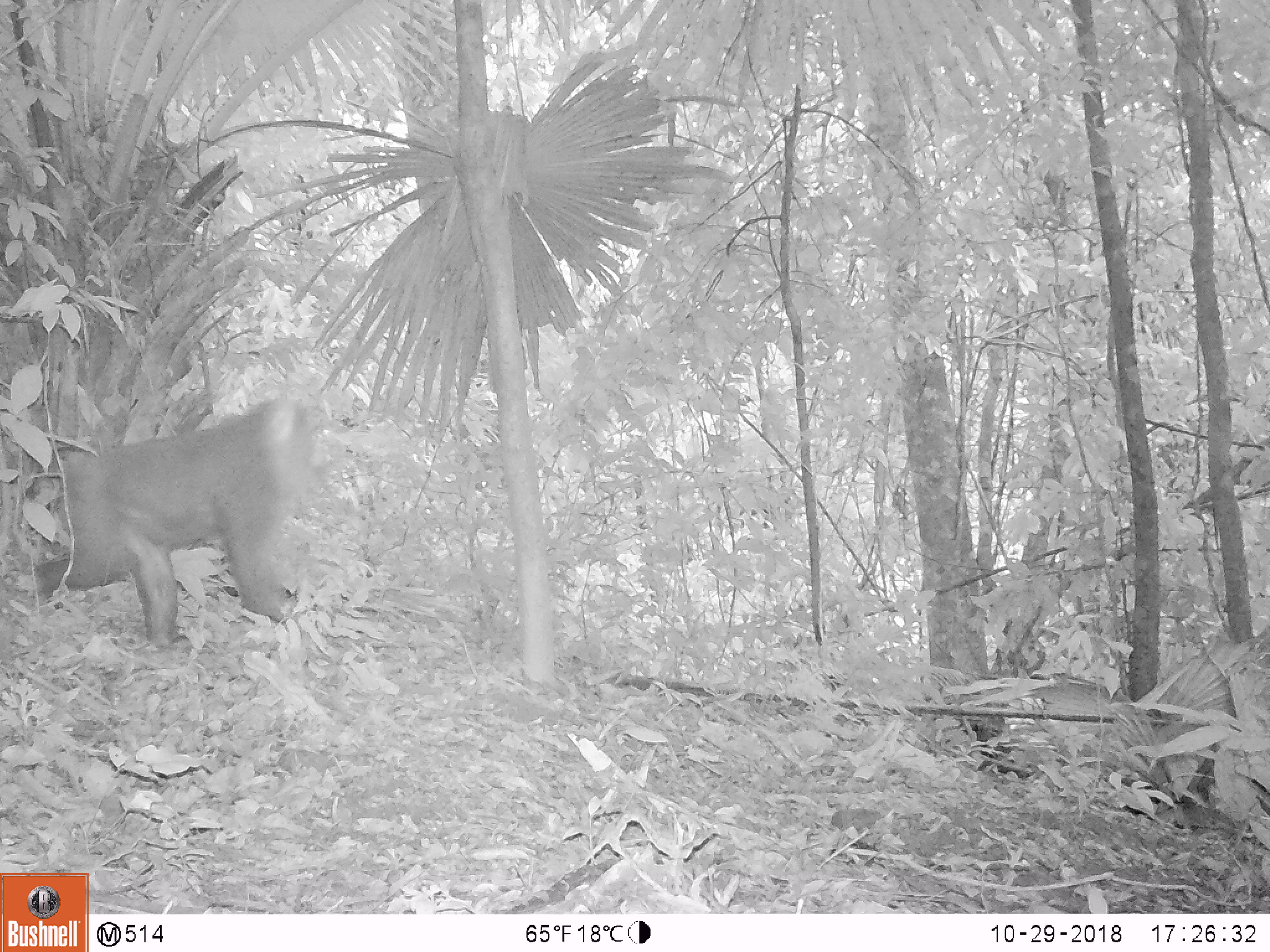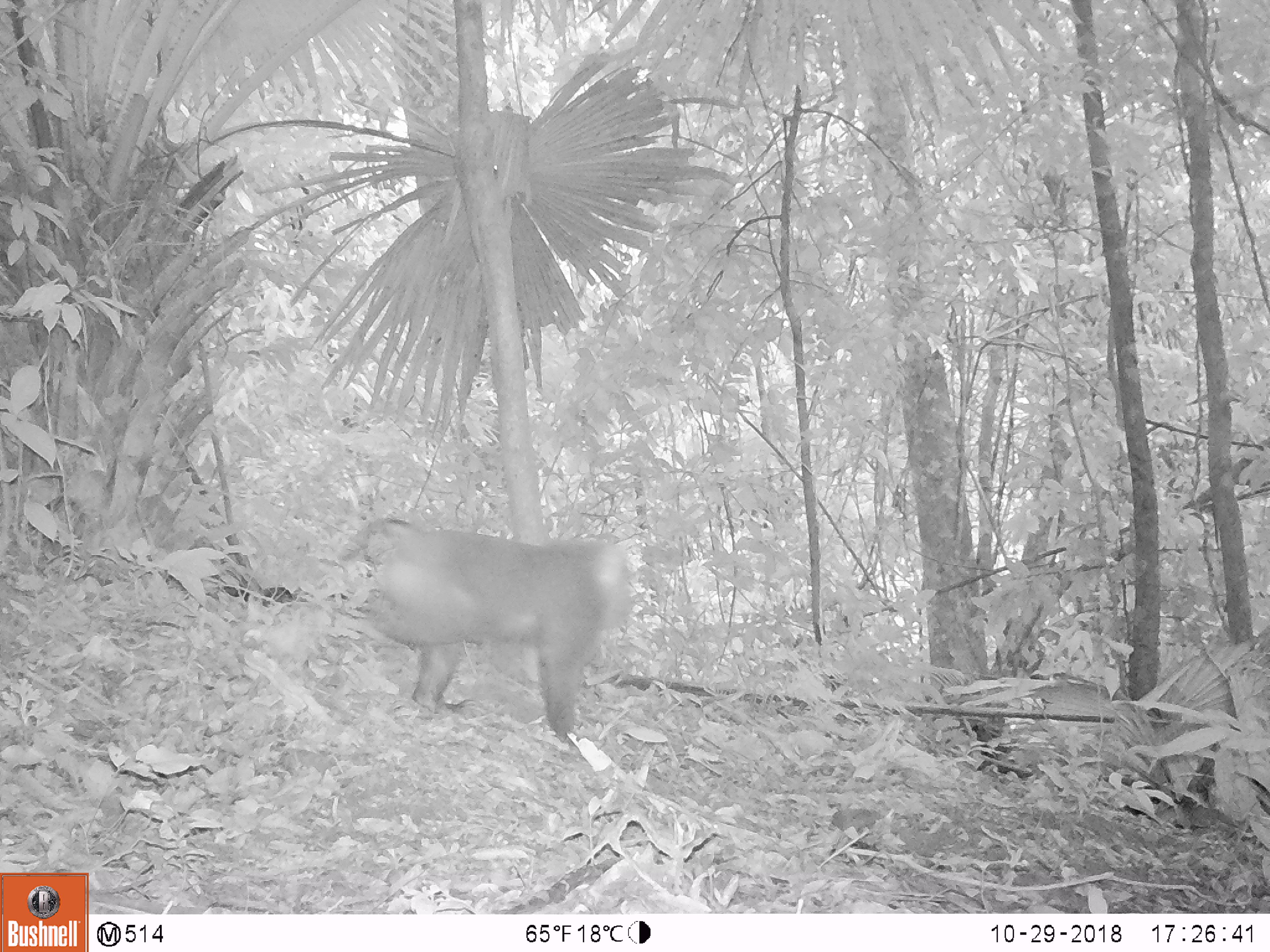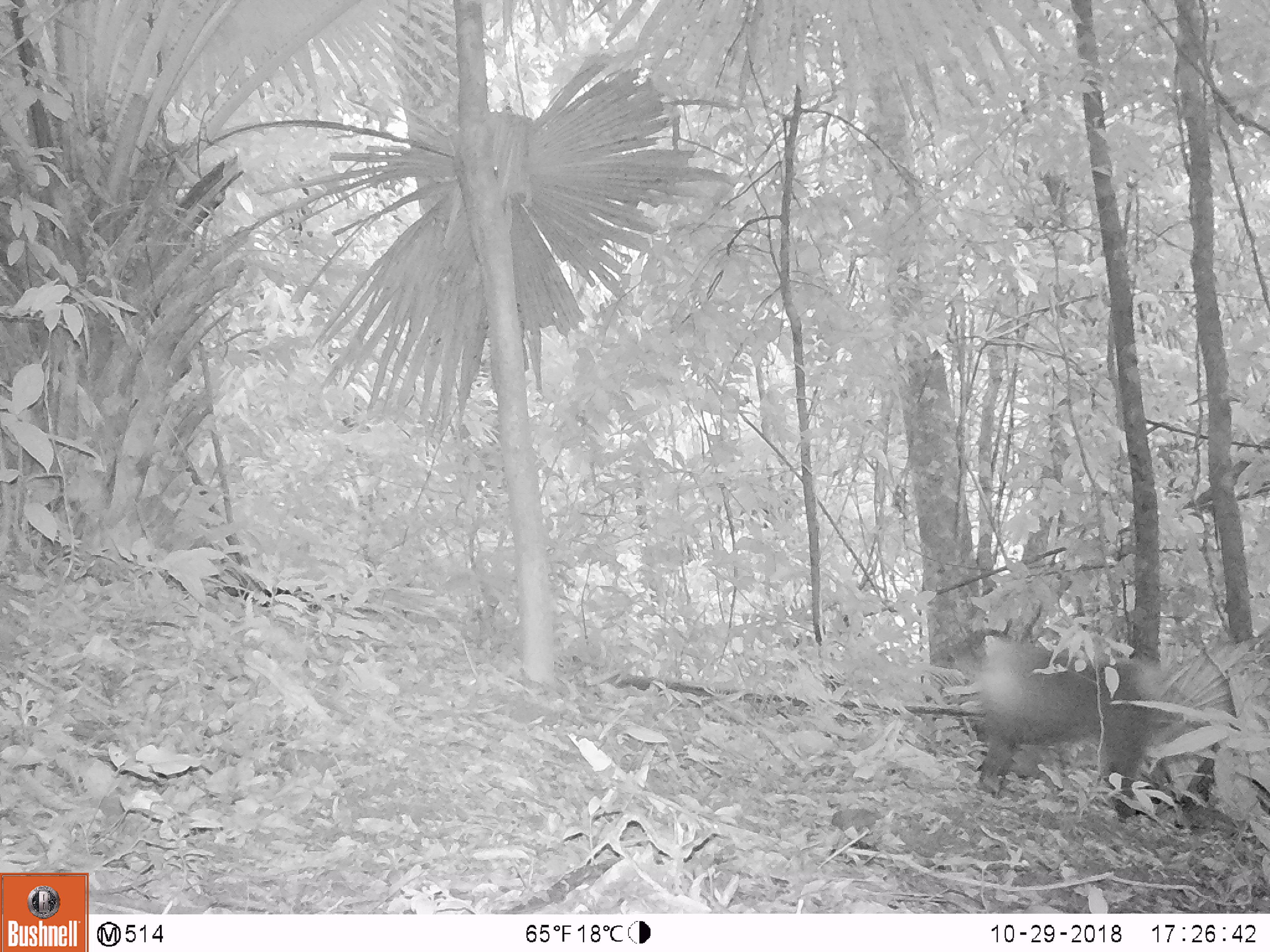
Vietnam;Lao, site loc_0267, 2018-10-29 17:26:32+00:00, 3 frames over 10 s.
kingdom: Animalia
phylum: Chordata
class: Mammalia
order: Primates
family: Cercopithecidae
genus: Macaca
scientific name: Macaca nemestrina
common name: pig-tailed macaque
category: pig tailed macaque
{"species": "pig tailed macaque (pig-tailed macaque) (Macaca nemestrina)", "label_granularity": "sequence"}